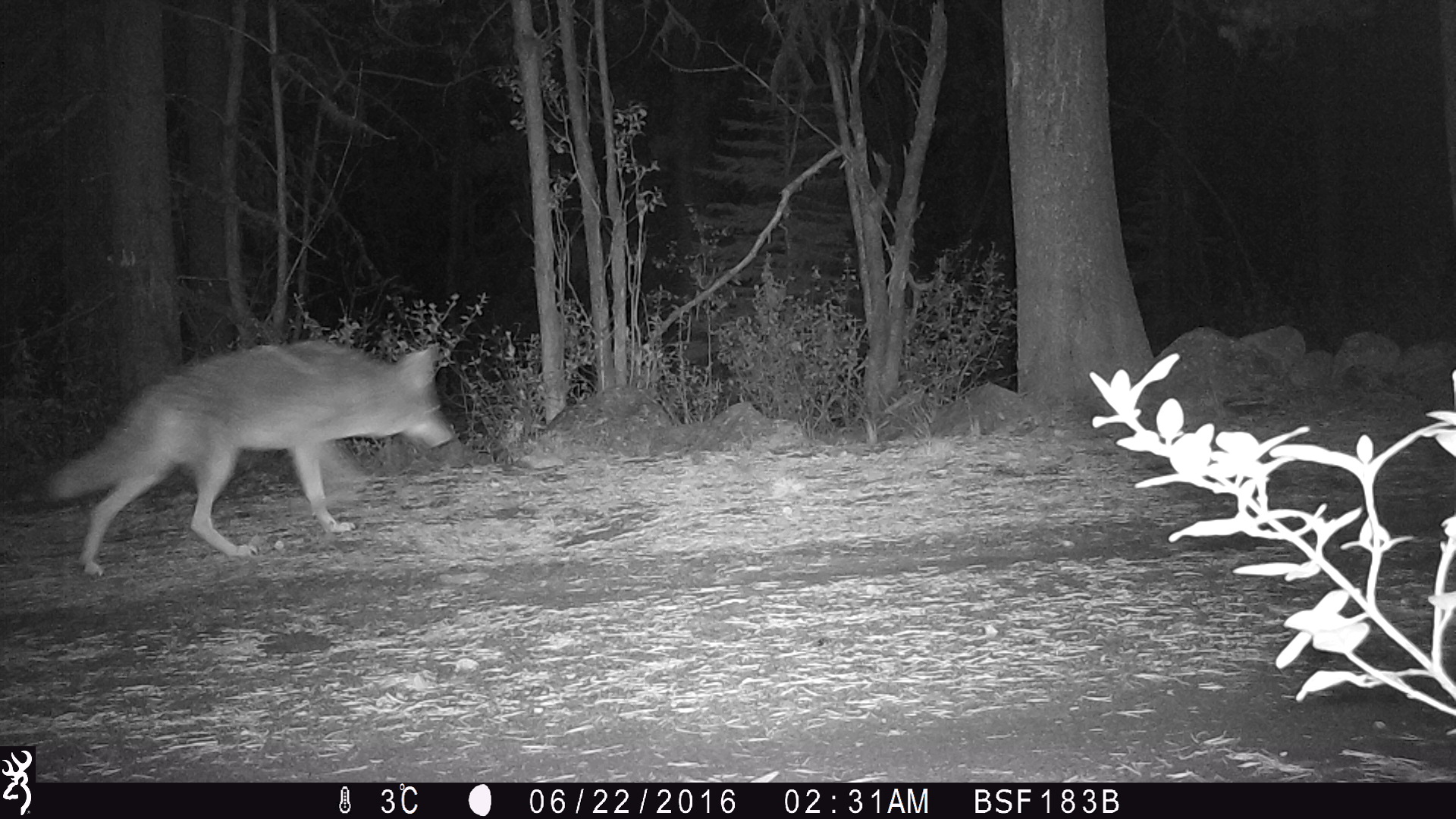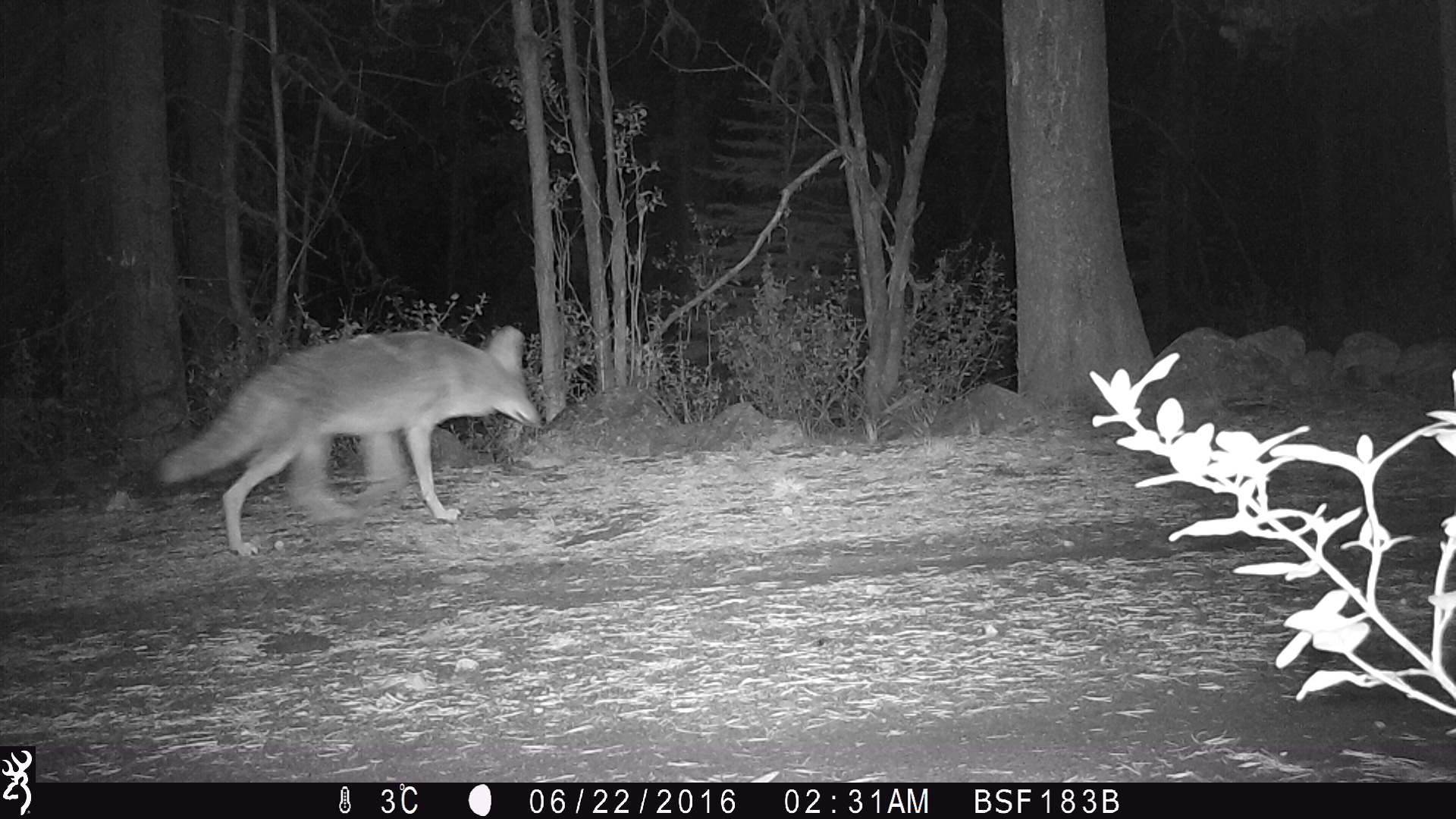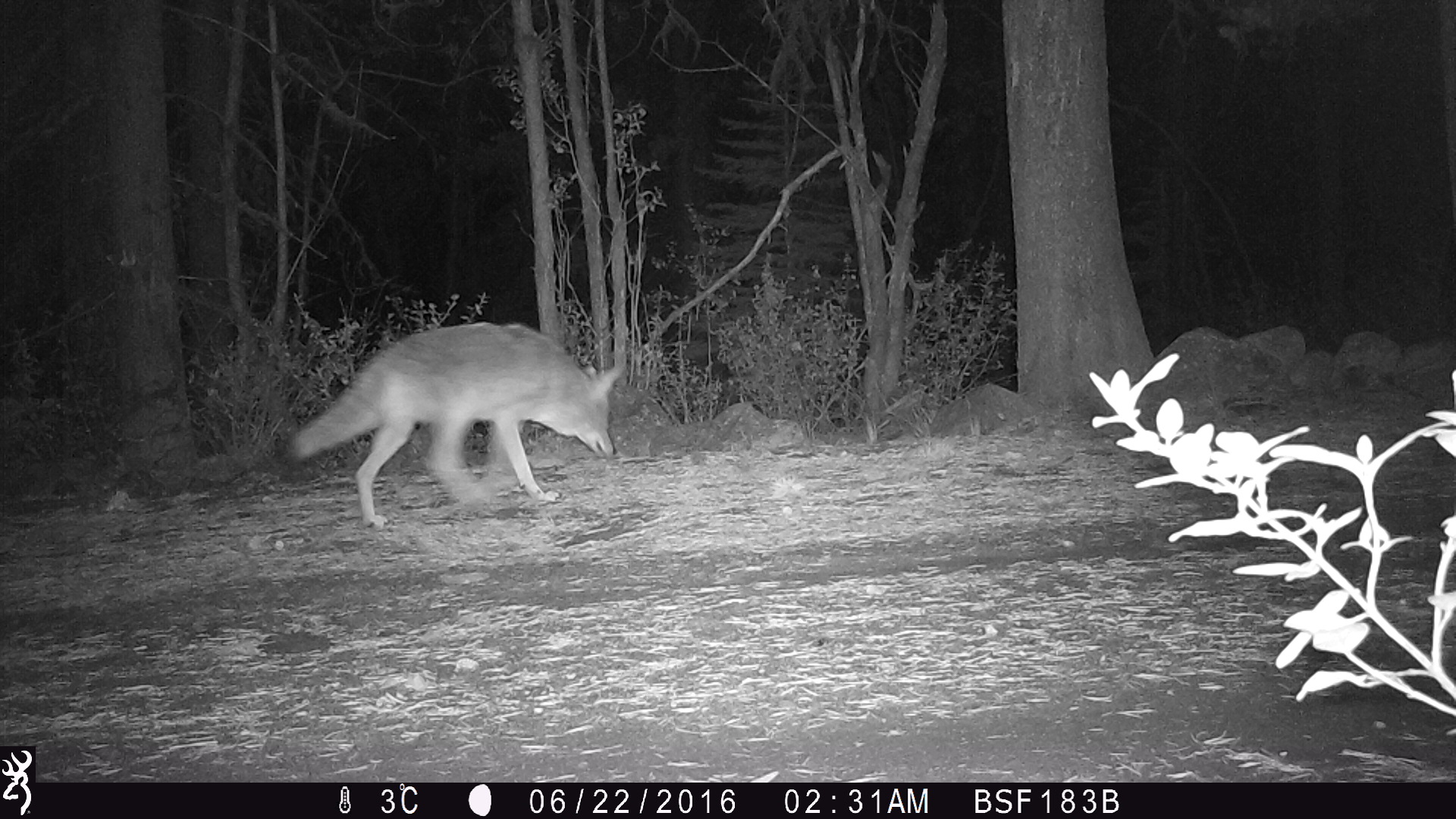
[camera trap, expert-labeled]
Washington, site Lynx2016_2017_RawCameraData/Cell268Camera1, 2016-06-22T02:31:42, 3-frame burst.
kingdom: Animalia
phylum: Chordata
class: Mammalia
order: Carnivora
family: Canidae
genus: Canis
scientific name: Canis latrans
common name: coyote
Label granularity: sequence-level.